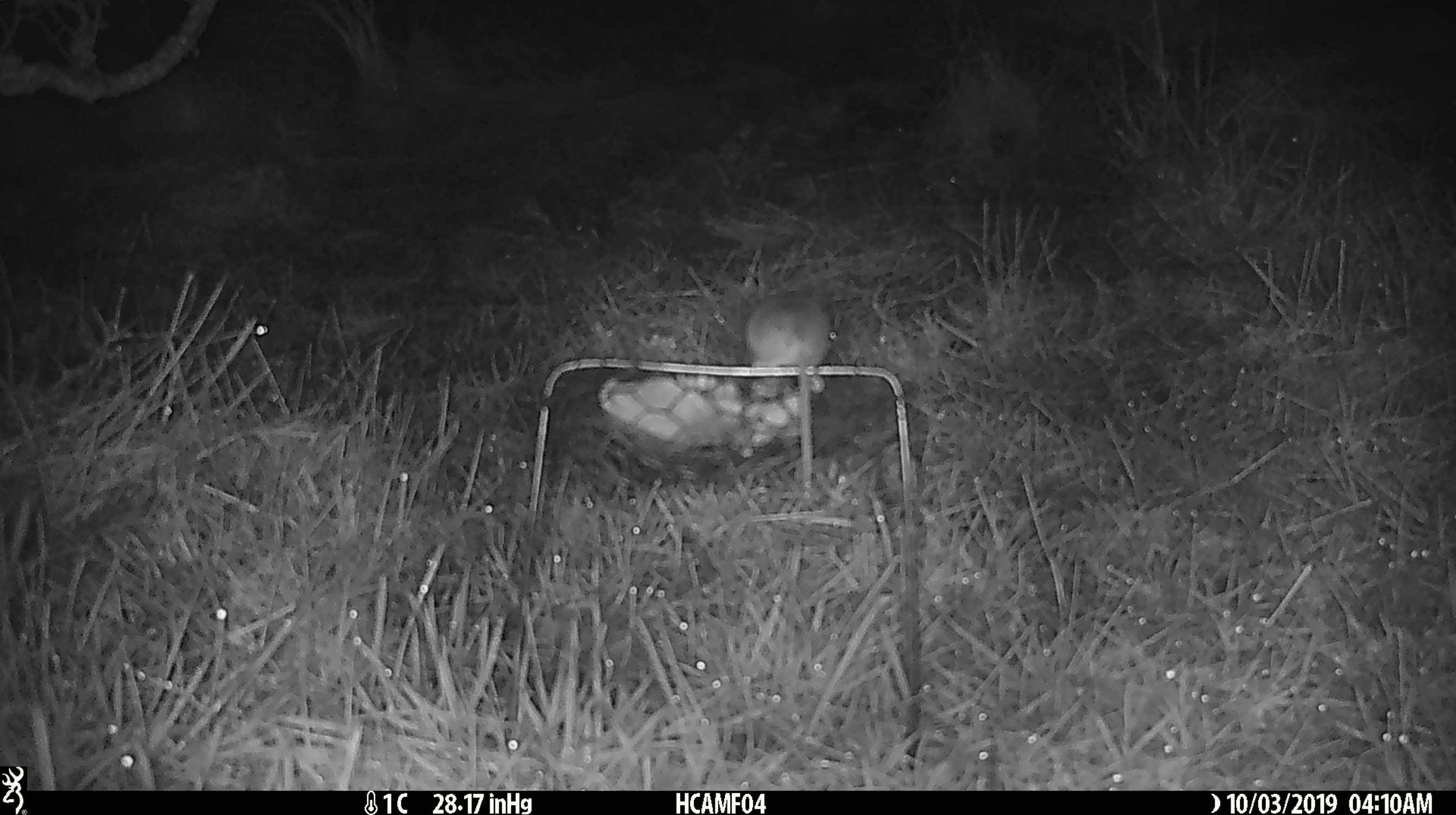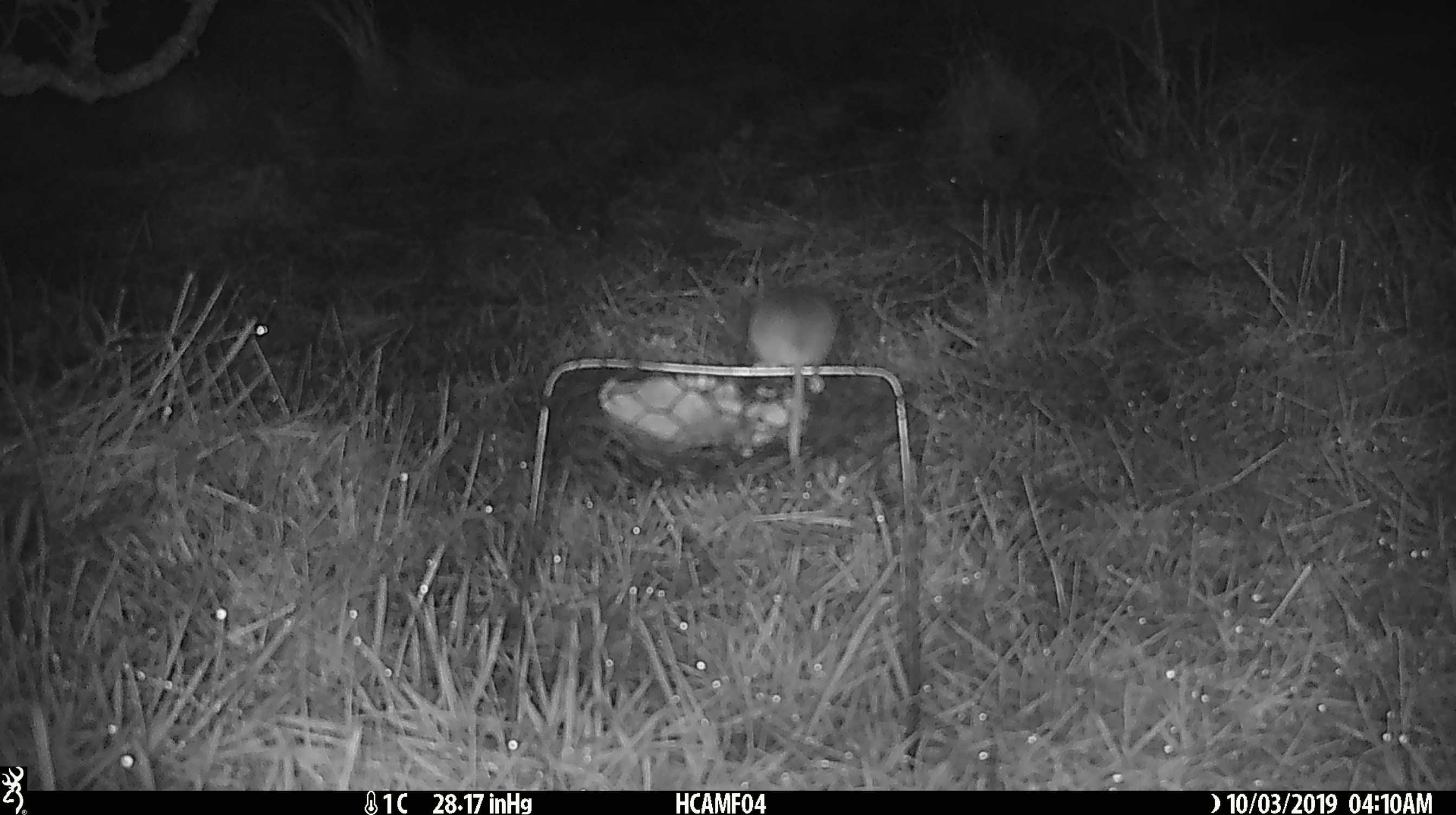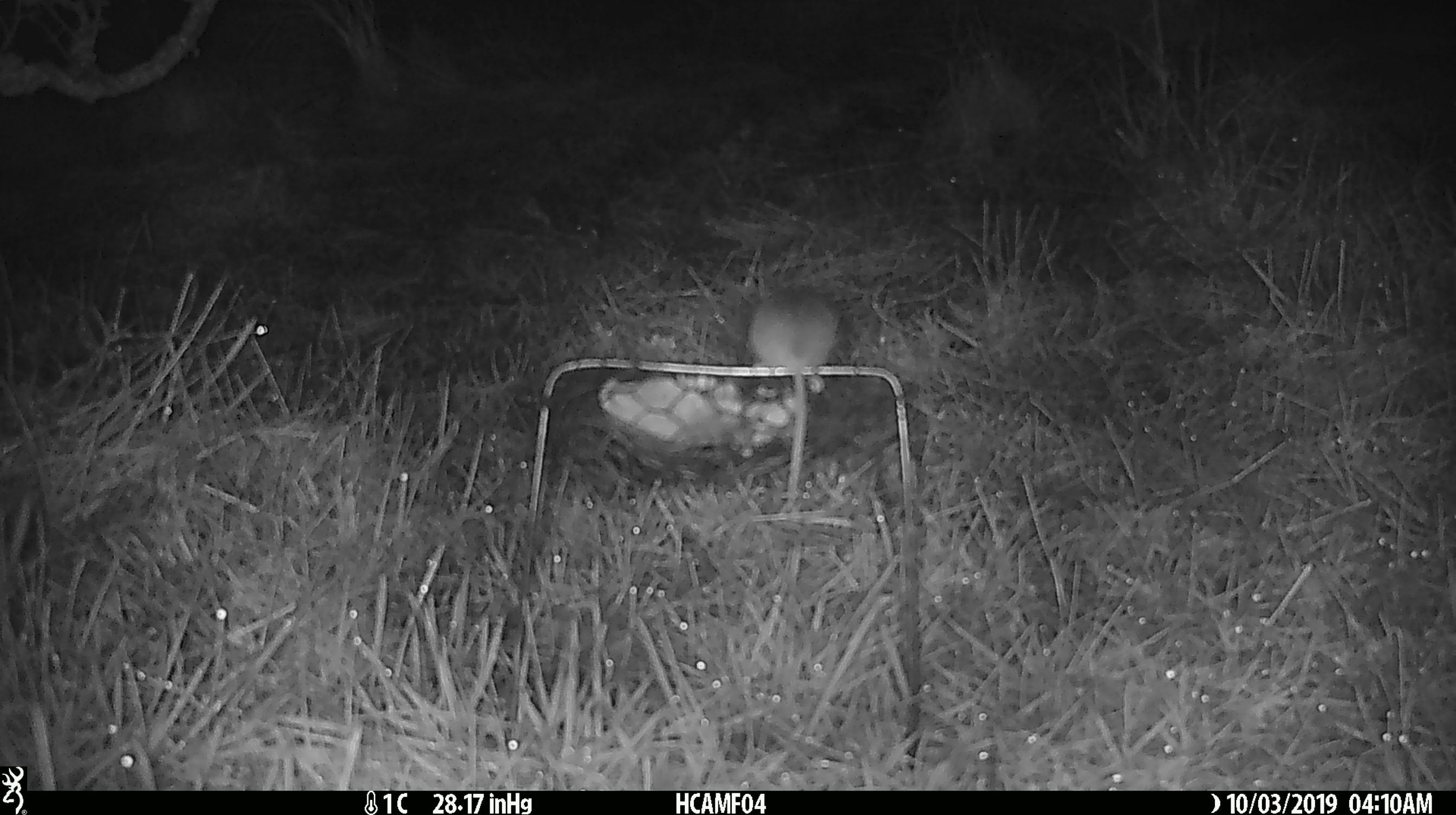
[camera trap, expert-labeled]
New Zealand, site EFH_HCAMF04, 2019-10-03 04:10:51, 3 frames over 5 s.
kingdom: Animalia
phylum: Chordata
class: Mammalia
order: Rodentia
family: Muridae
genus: Mus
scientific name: Mus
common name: mouse